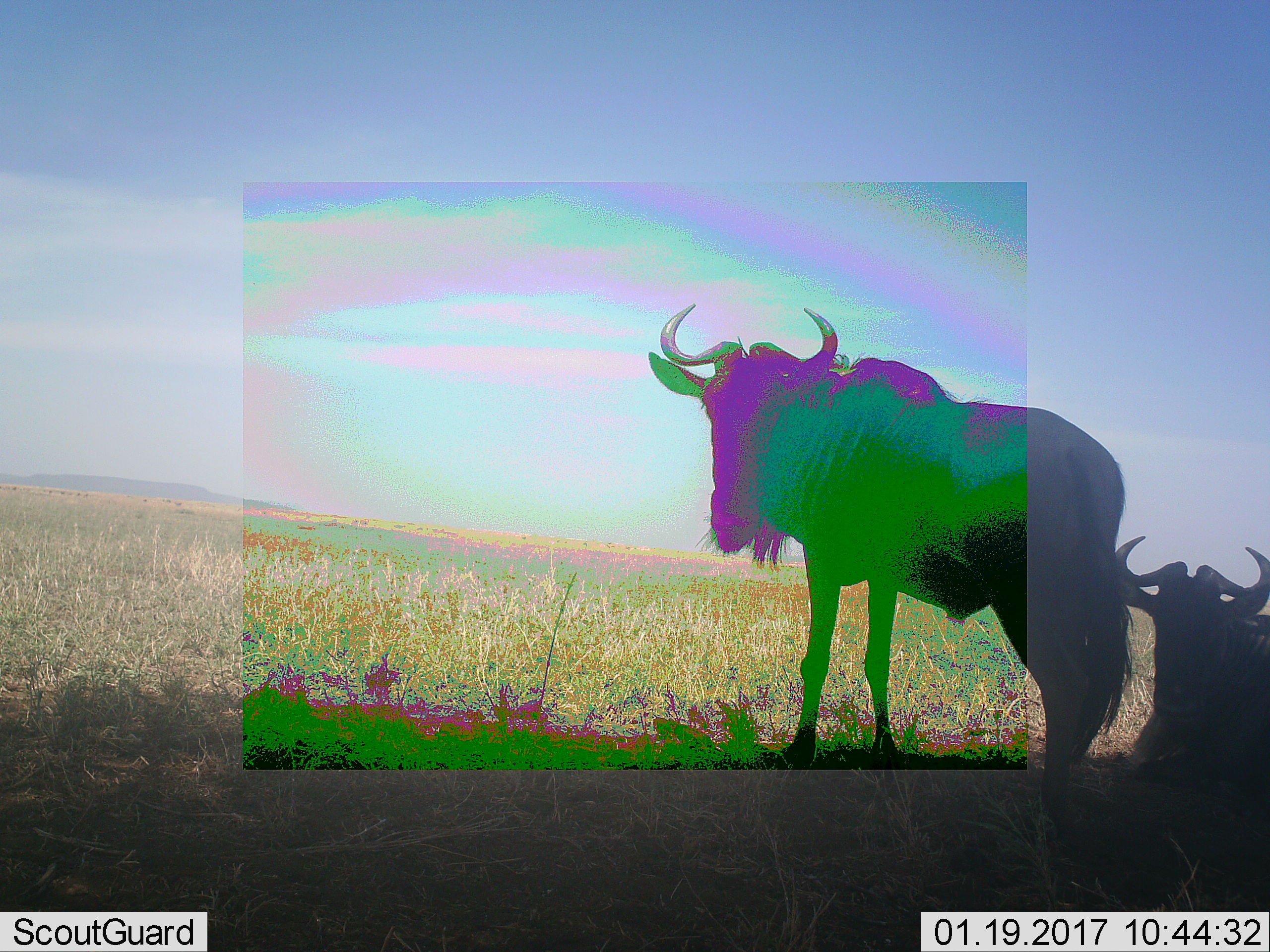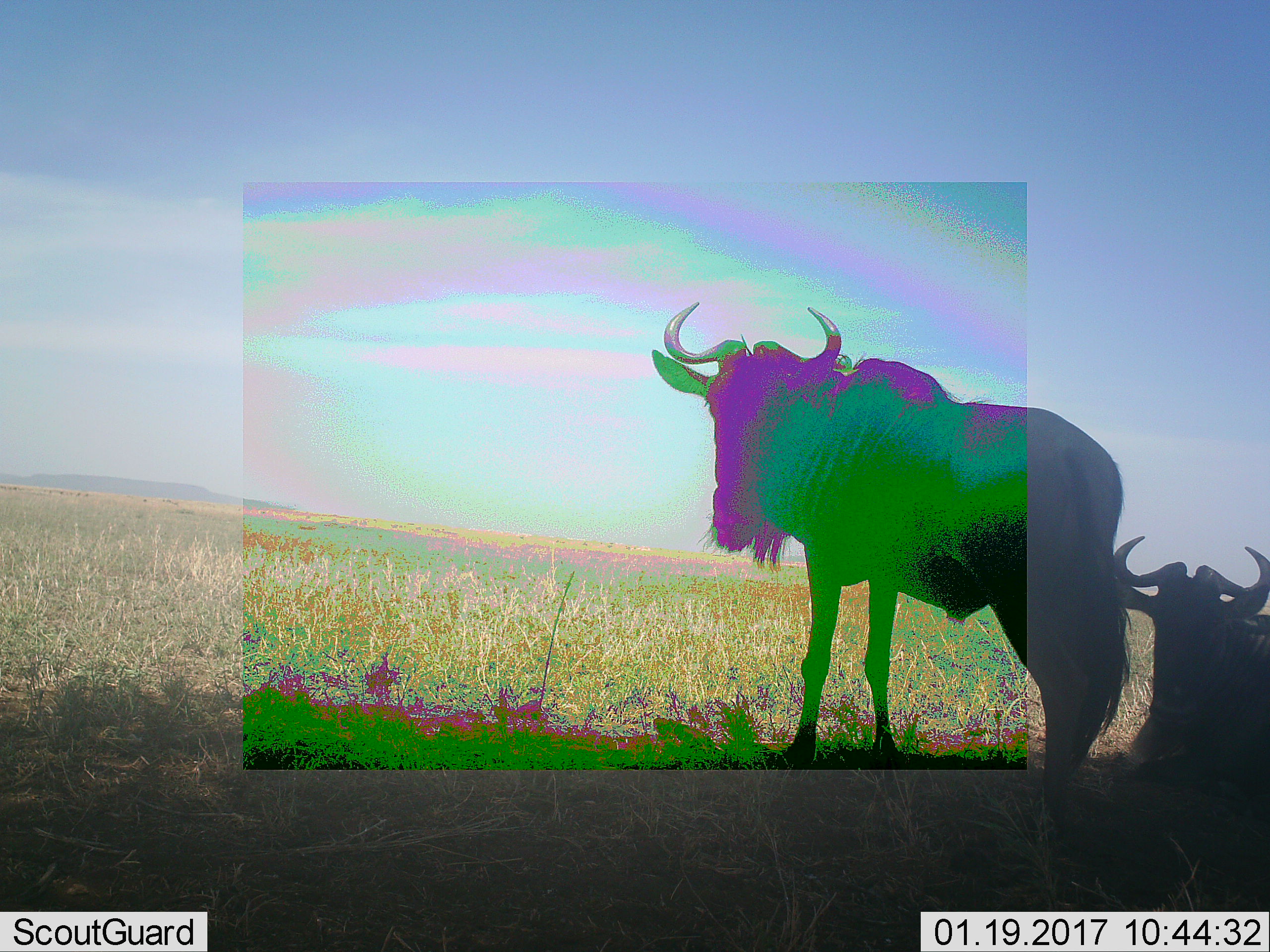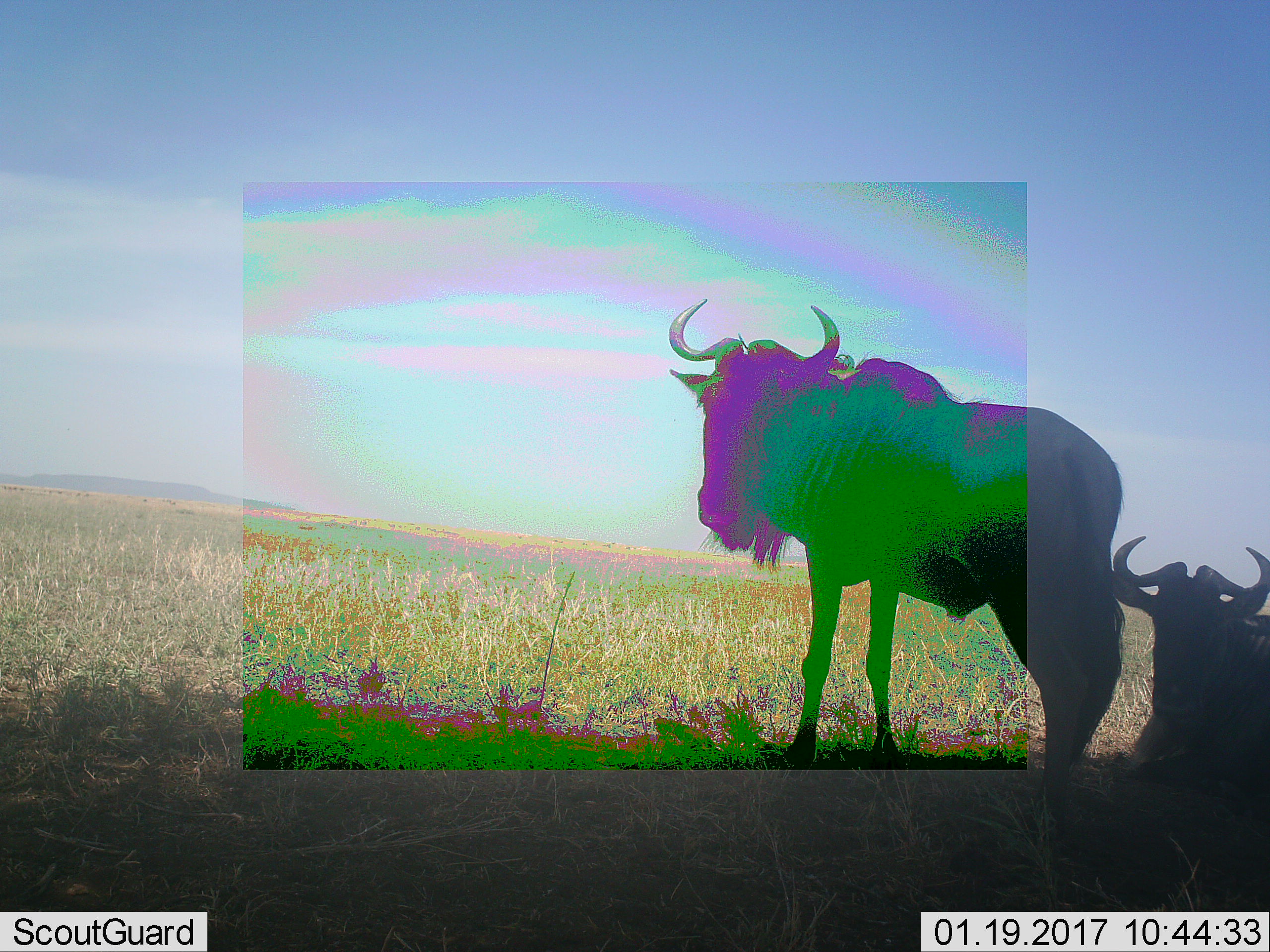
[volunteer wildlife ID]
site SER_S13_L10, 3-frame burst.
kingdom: Animalia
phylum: Chordata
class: Mammalia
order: Artiodactyla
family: Bovidae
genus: Connochaetes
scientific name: Connochaetes taurinus taurinus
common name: blue wildebeest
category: wildebeestblue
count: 2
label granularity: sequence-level